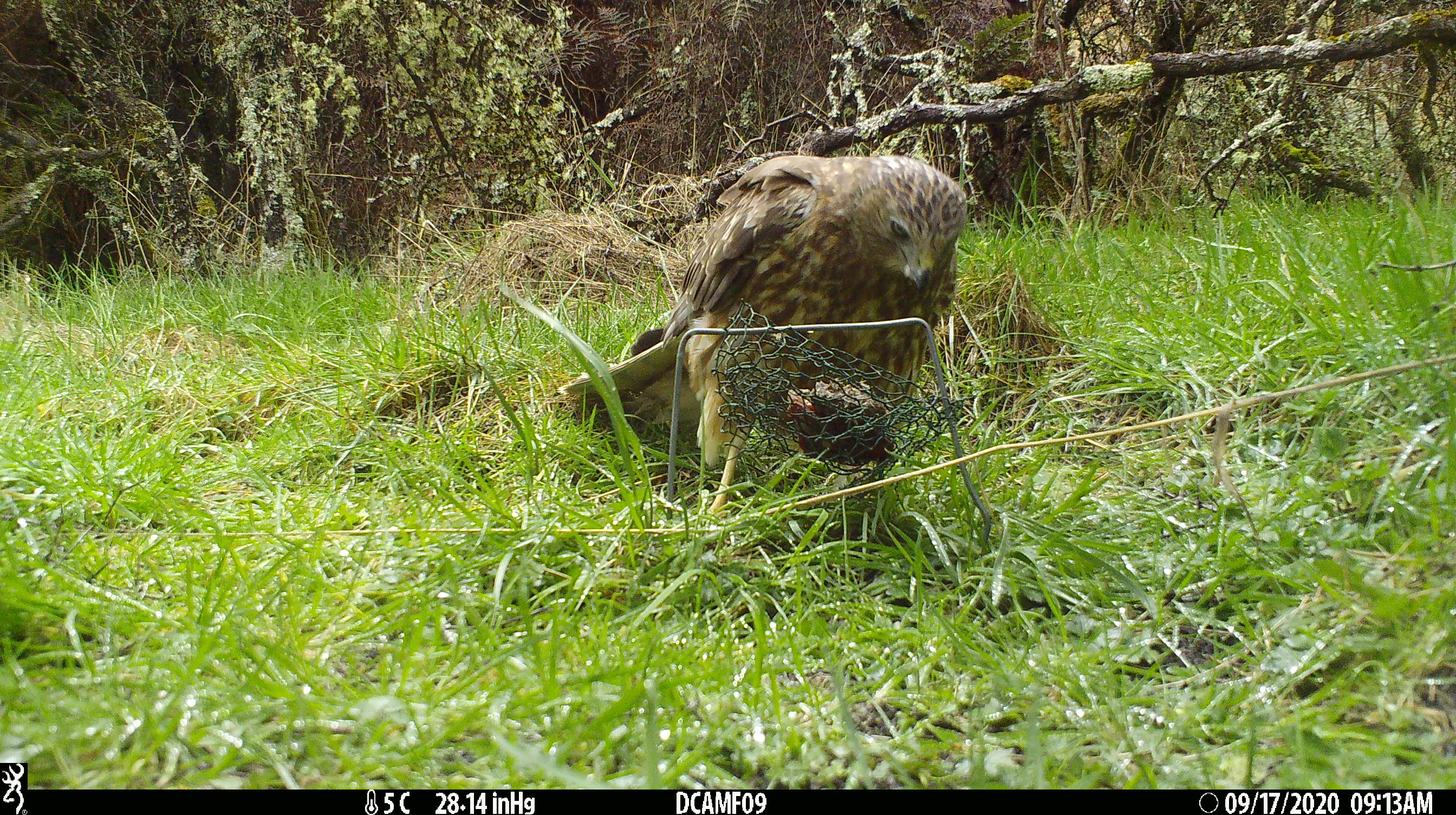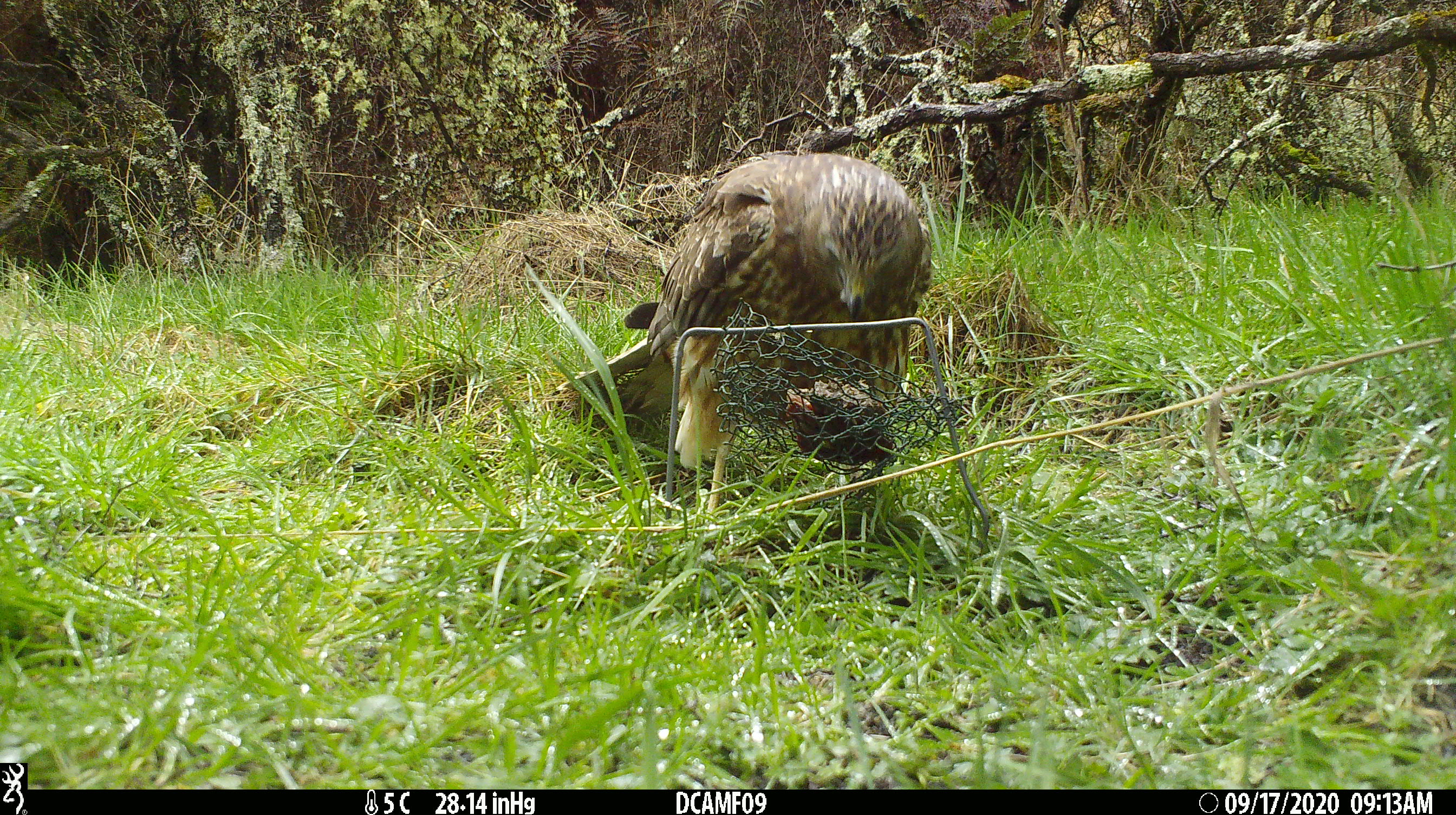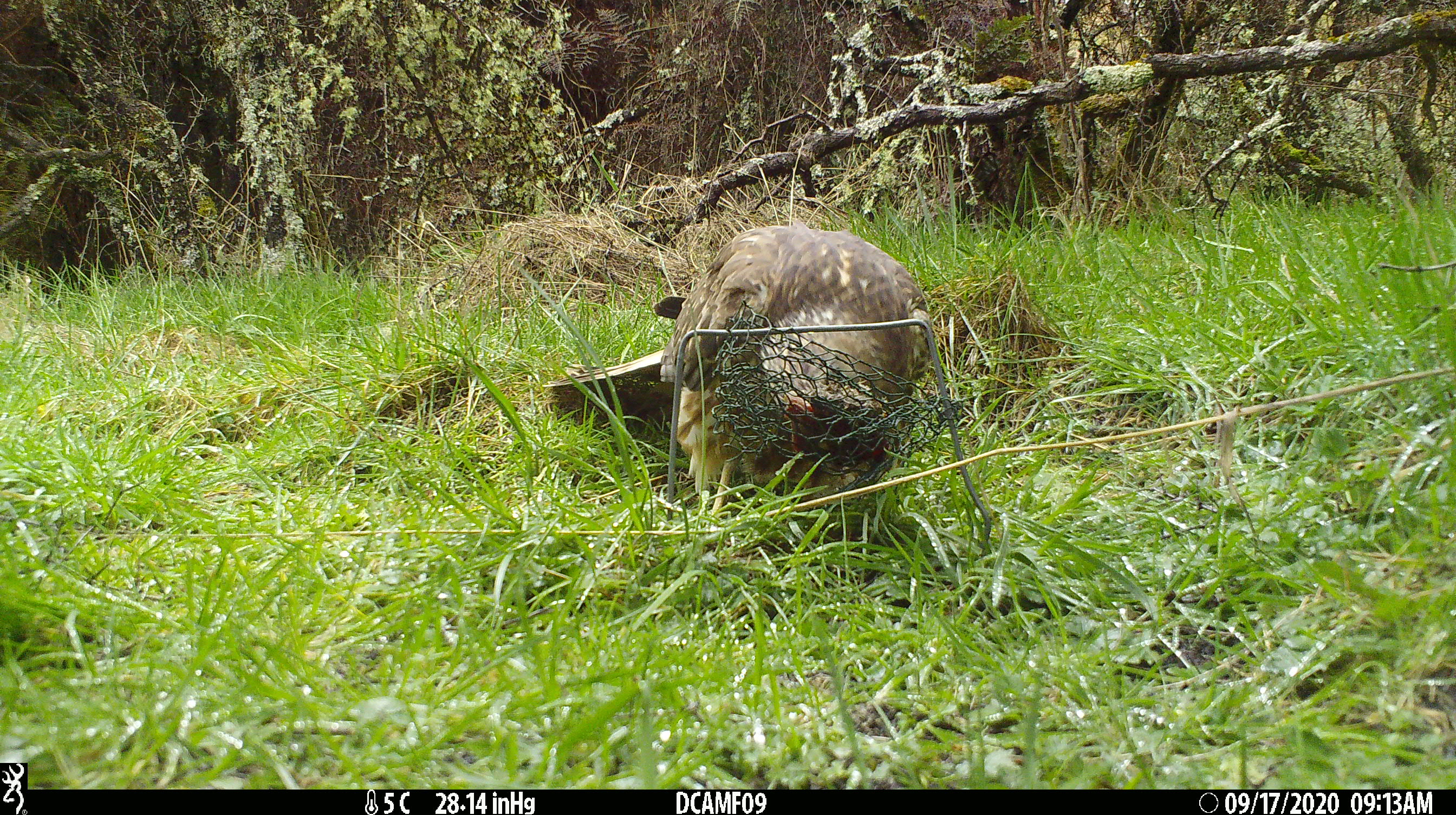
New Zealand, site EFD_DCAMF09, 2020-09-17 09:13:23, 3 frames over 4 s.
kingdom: Animalia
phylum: Chordata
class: Aves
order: Accipitriformes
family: Accipitridae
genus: Circus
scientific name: Circus approximans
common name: swamp harrier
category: harrier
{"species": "harrier (swamp harrier) (Circus approximans)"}